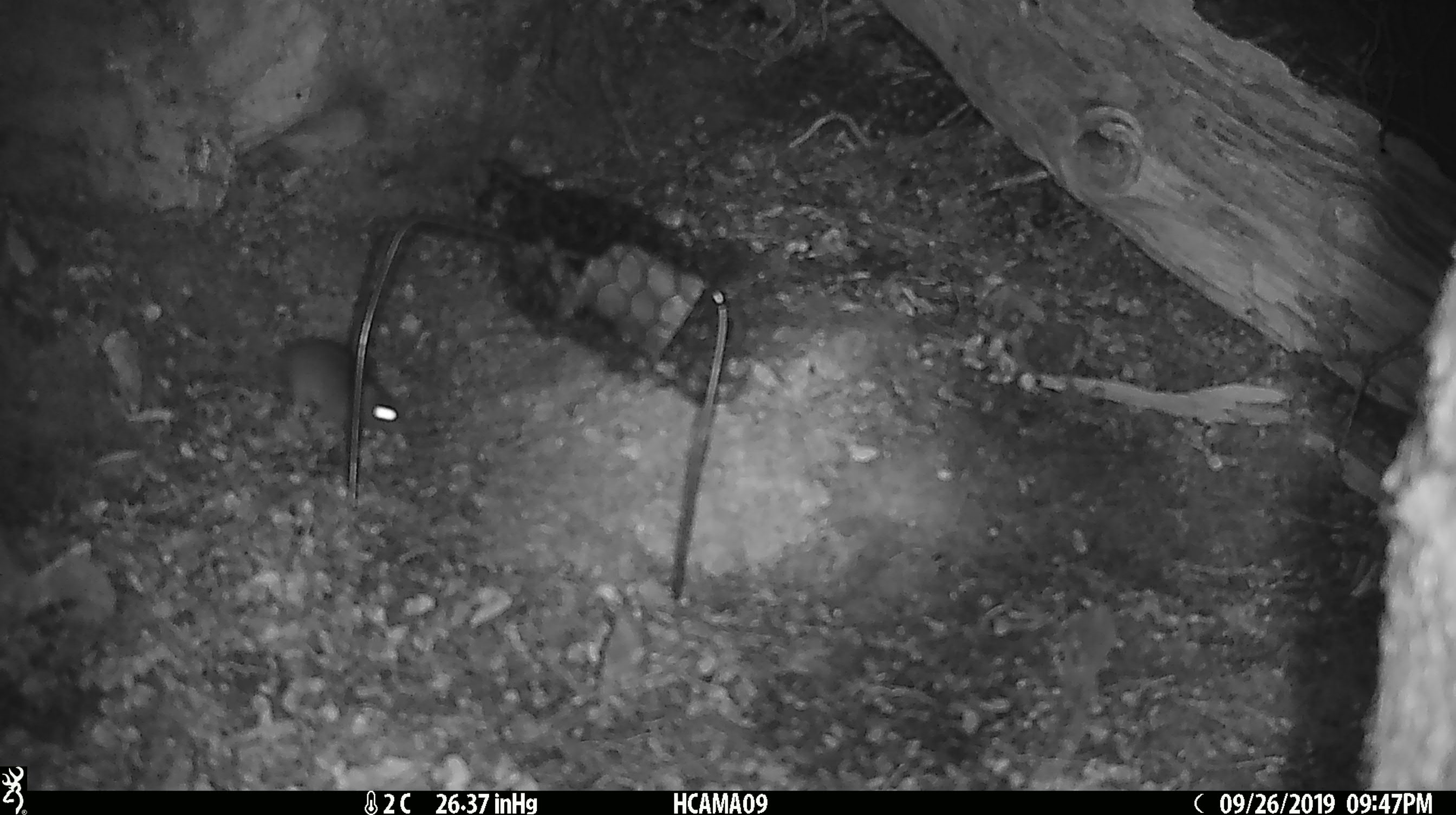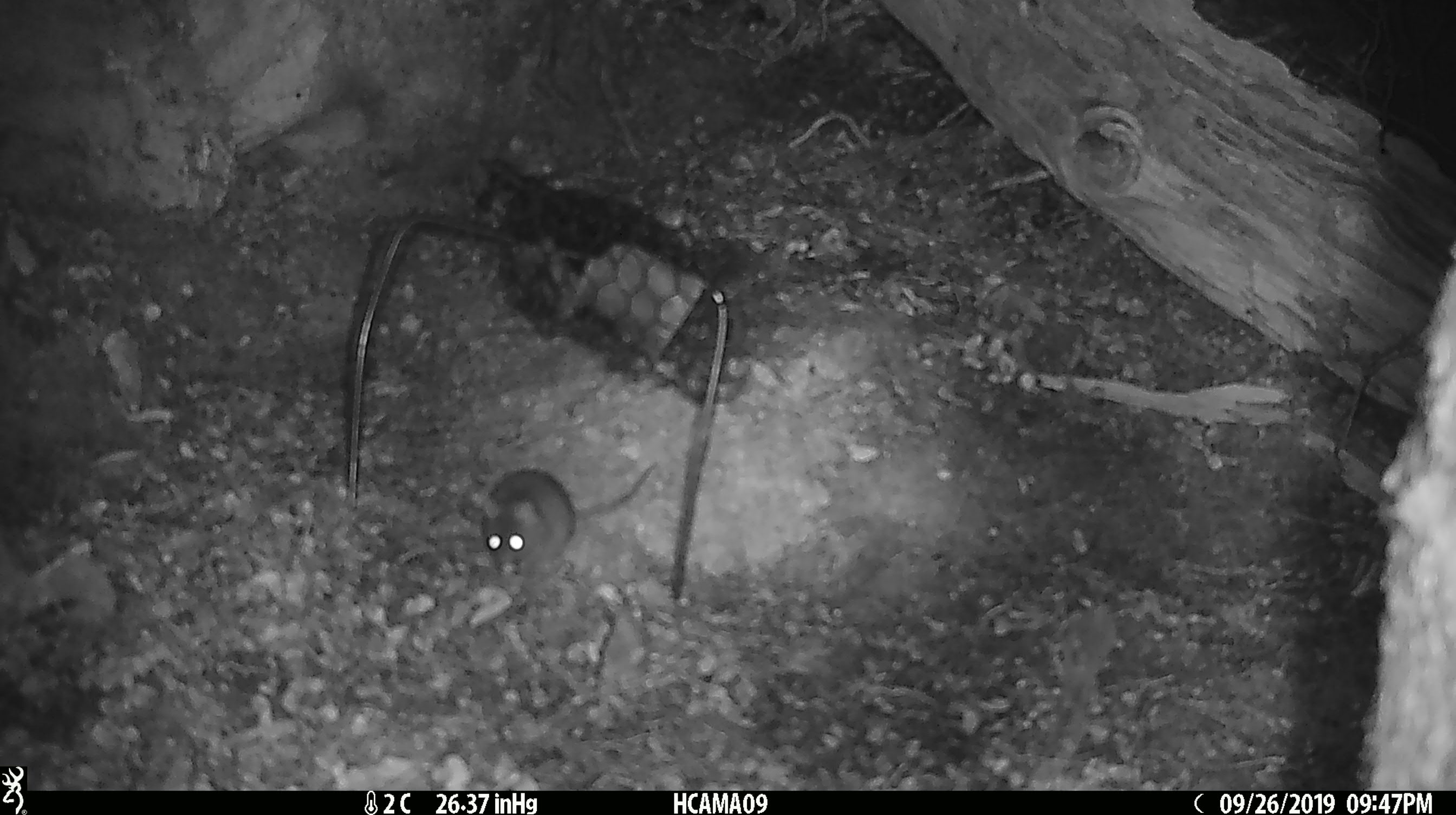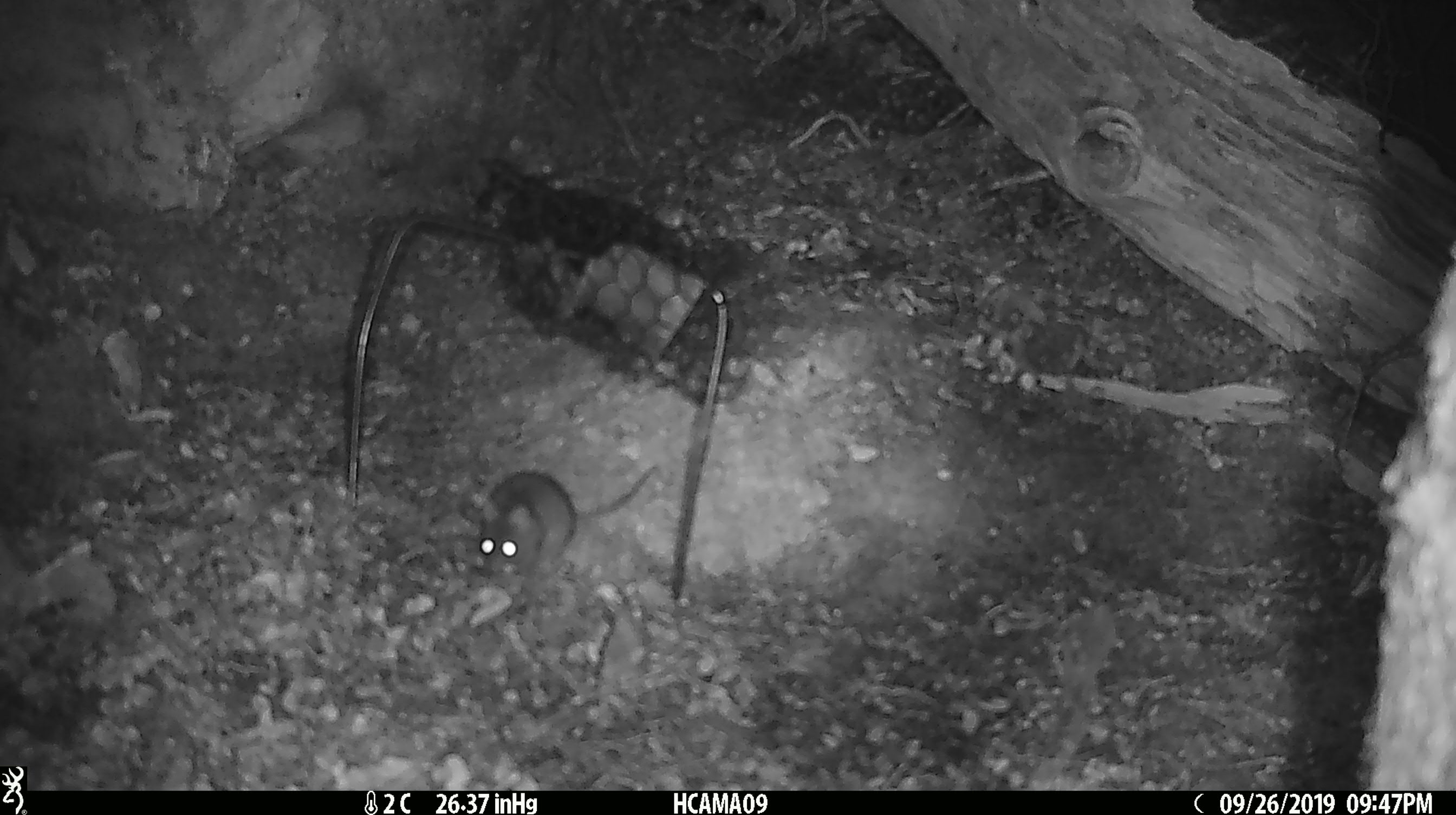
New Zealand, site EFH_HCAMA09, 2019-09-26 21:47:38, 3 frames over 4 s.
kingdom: Animalia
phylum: Chordata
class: Mammalia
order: Rodentia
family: Muridae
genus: Mus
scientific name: Mus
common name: mouse